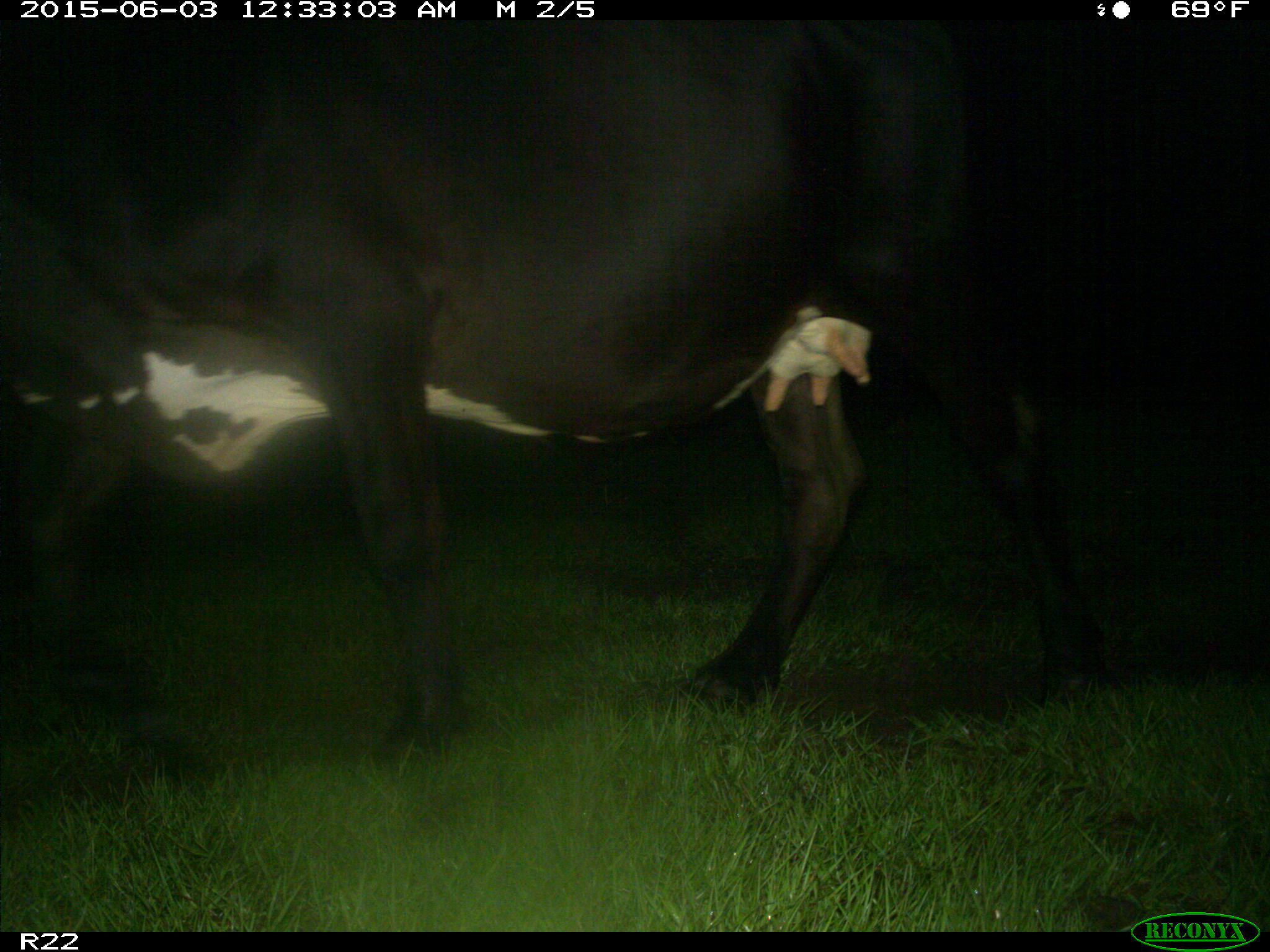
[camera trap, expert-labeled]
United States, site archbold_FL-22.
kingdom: Animalia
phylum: Chordata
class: Mammalia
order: Artiodactyla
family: Bovidae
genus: Bos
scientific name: Bos taurus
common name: domestic cow